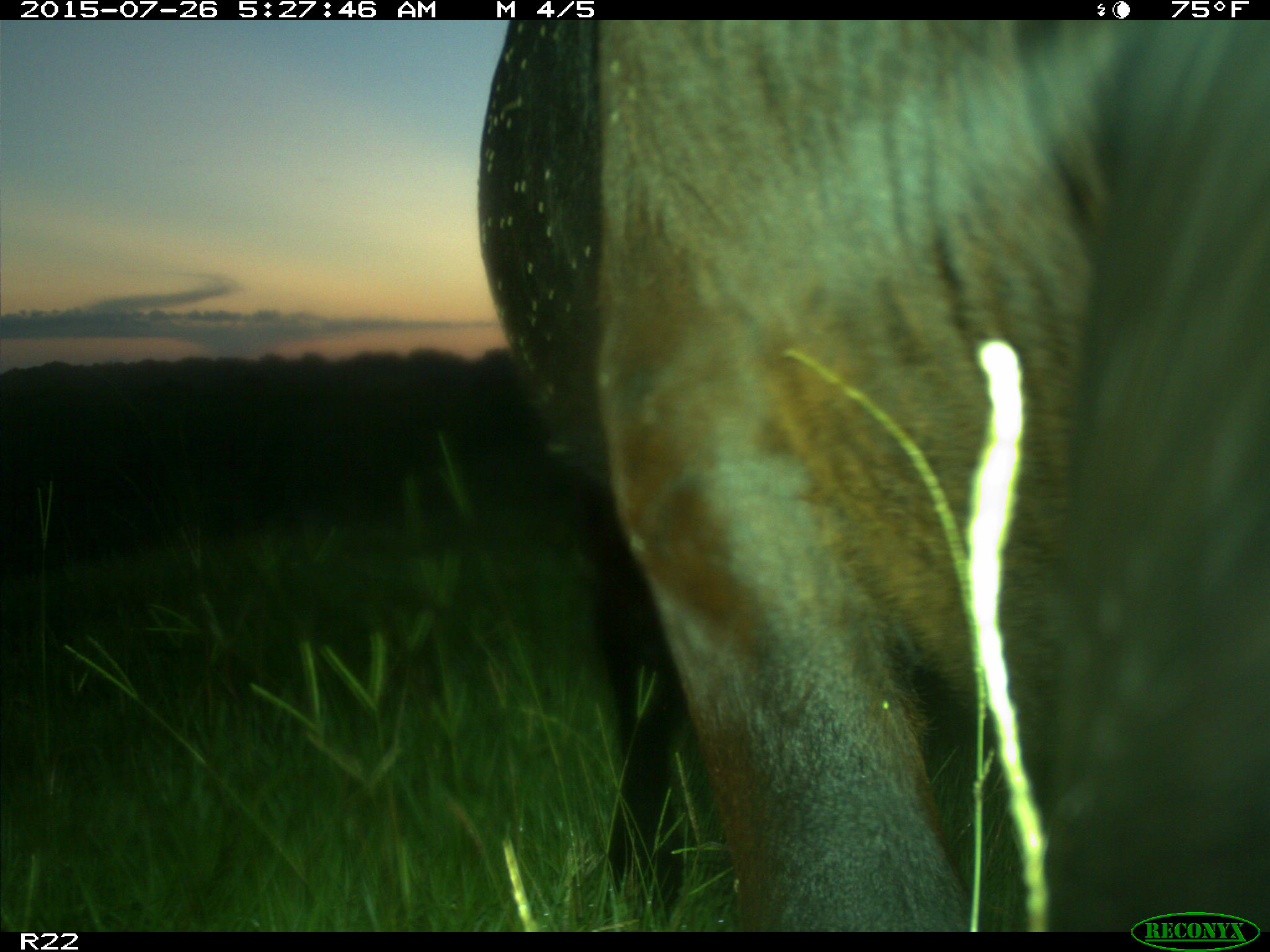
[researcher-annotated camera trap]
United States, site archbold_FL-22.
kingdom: Animalia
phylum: Chordata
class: Mammalia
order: Artiodactyla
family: Bovidae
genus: Bos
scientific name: Bos taurus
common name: domestic cow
Bos taurus (domestic cow).